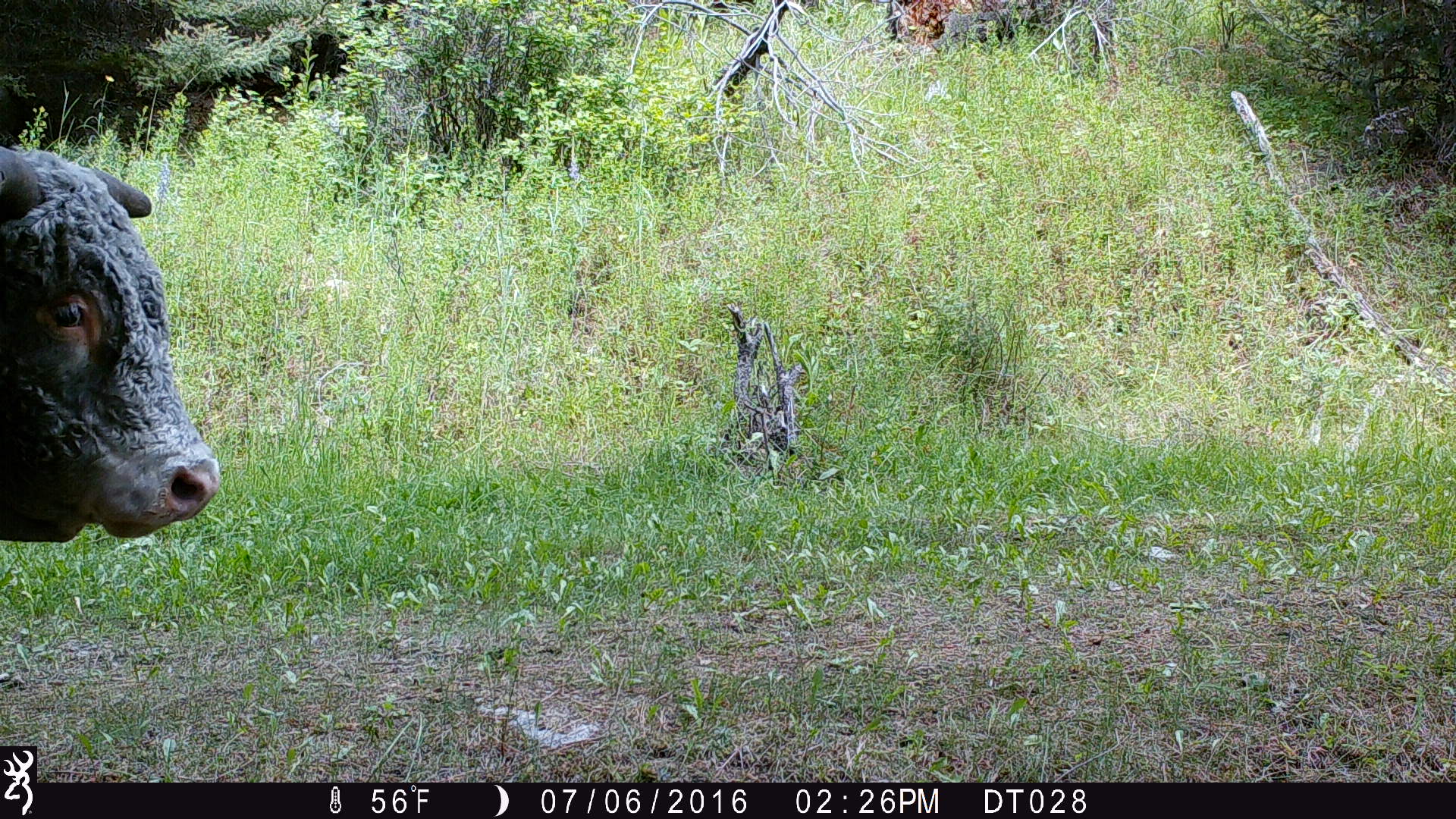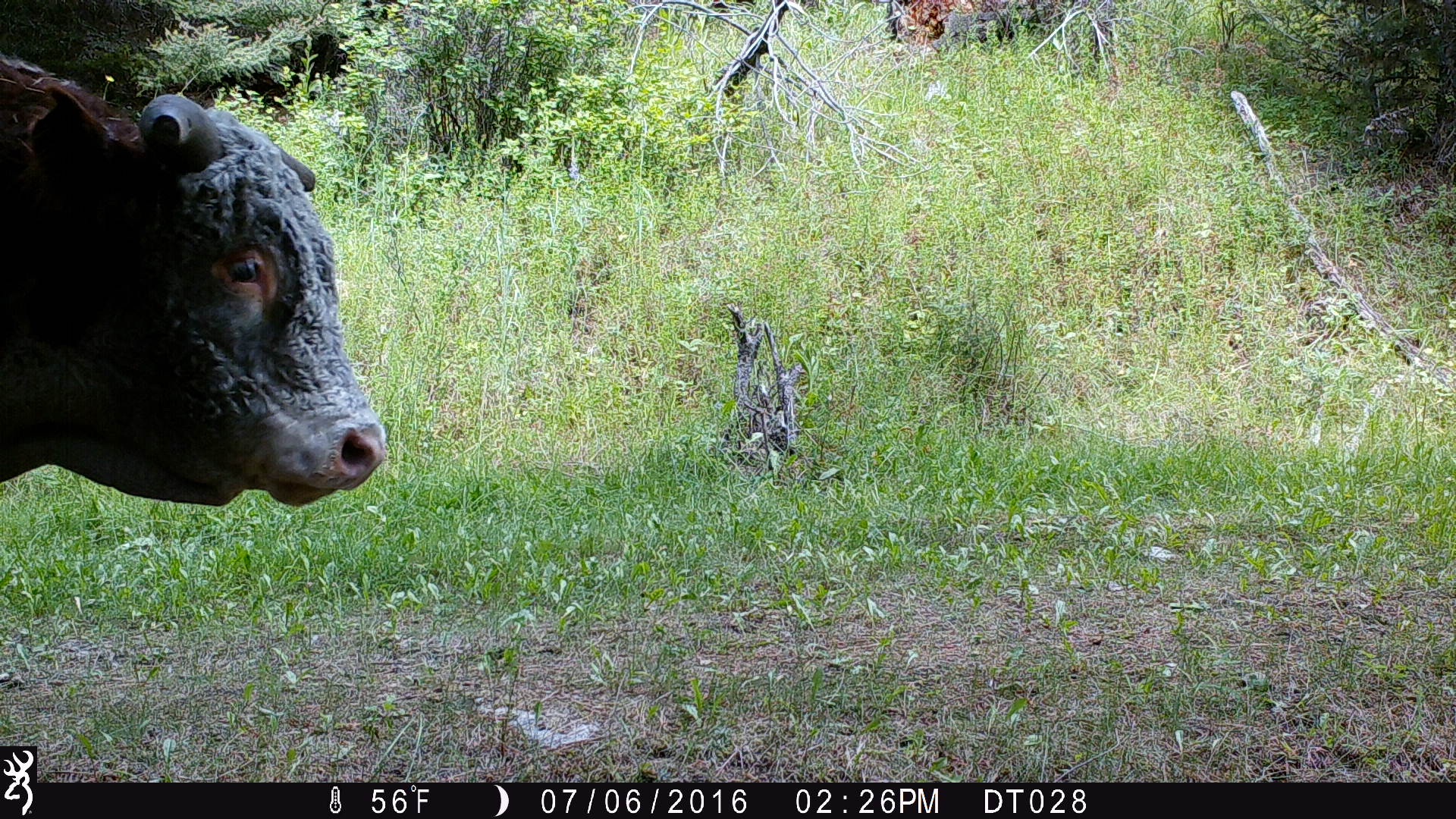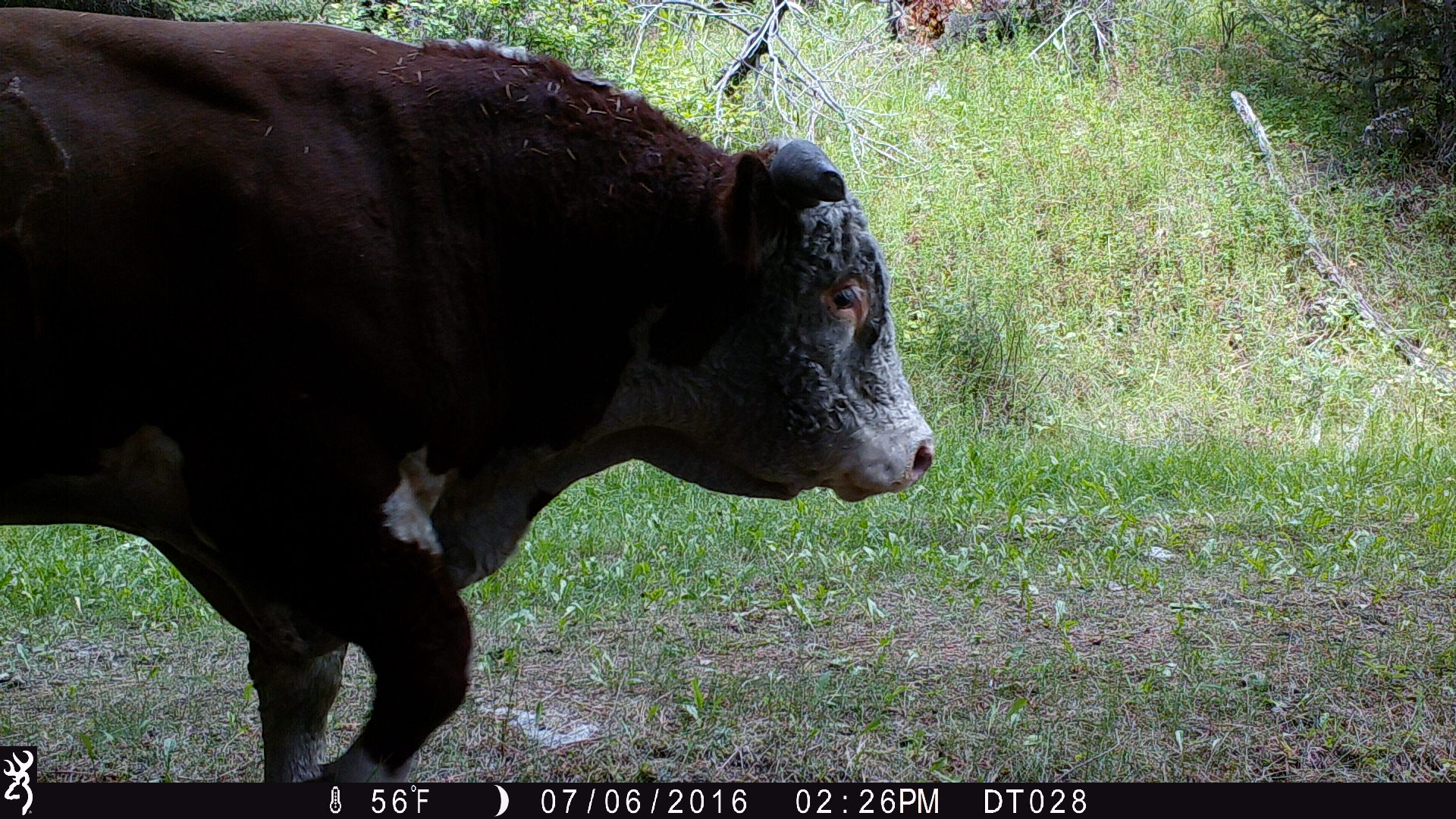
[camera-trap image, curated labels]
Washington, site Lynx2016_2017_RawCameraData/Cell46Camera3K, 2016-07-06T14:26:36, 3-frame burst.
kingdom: Animalia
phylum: Chordata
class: Mammalia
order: Artiodactyla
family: Bovidae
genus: Bos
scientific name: Bos taurus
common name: domestic cattle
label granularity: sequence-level